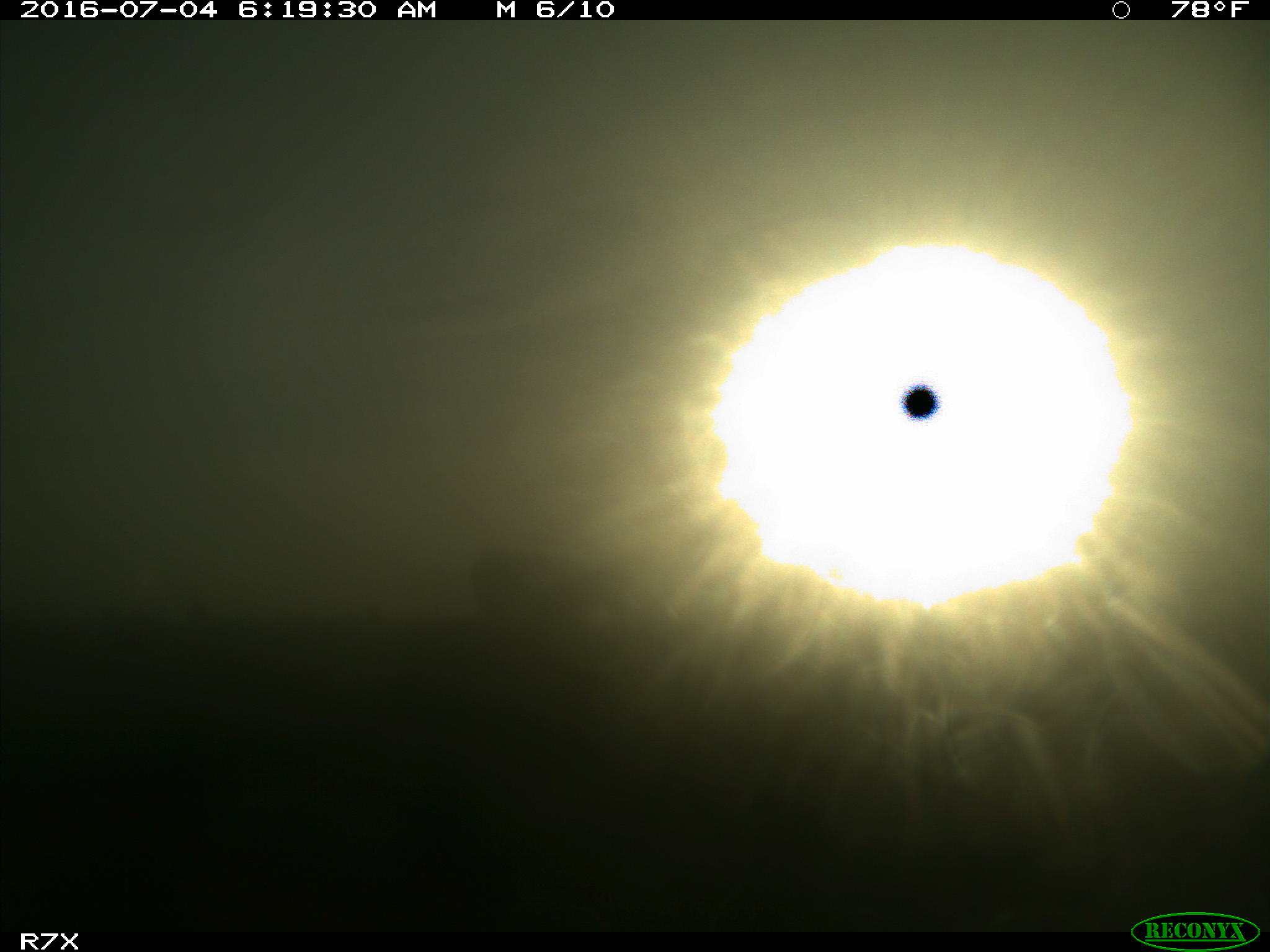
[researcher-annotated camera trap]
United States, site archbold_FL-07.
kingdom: Animalia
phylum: Chordata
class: Mammalia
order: Artiodactyla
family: Bovidae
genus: Bos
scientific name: Bos taurus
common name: domestic cow